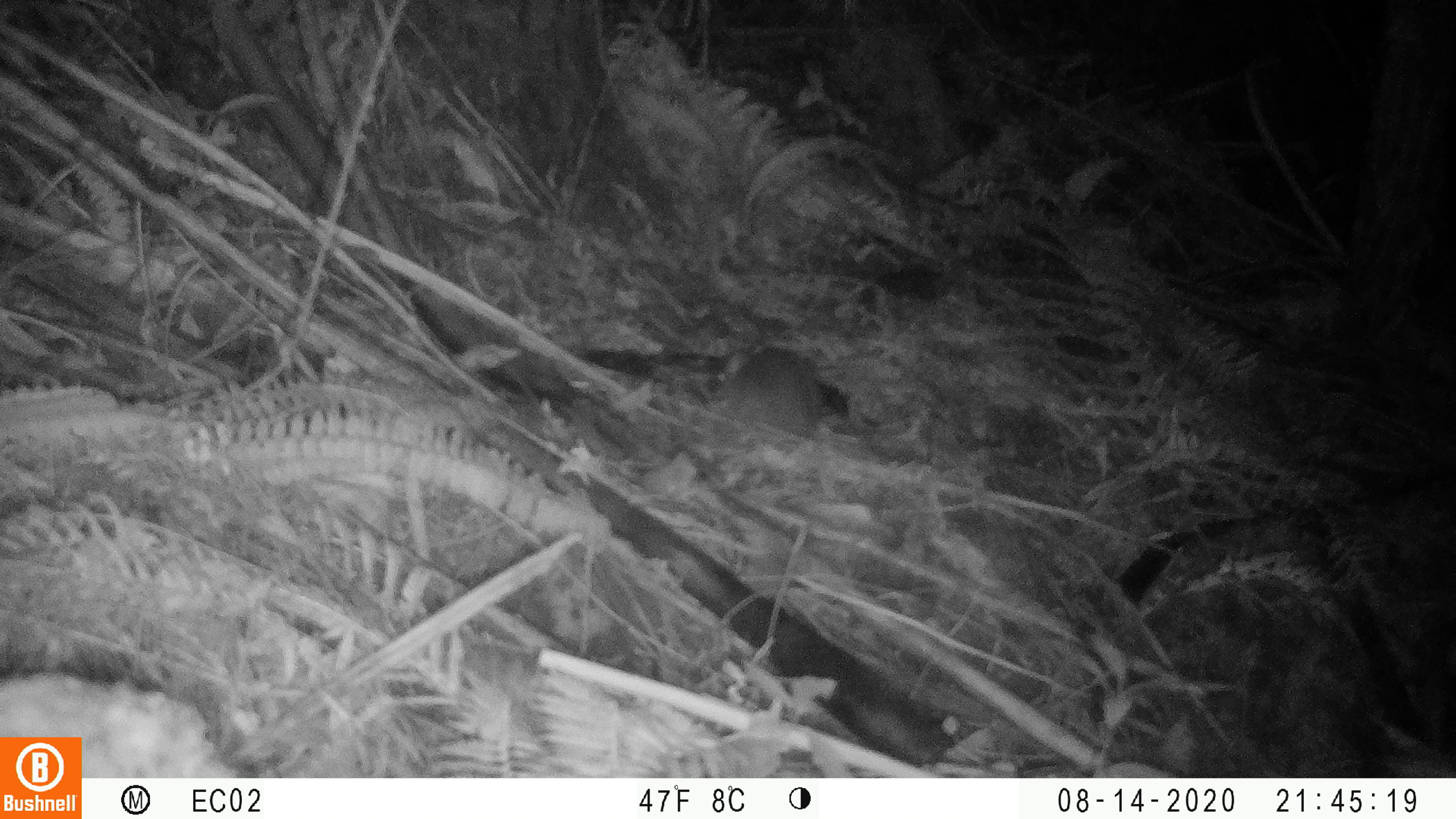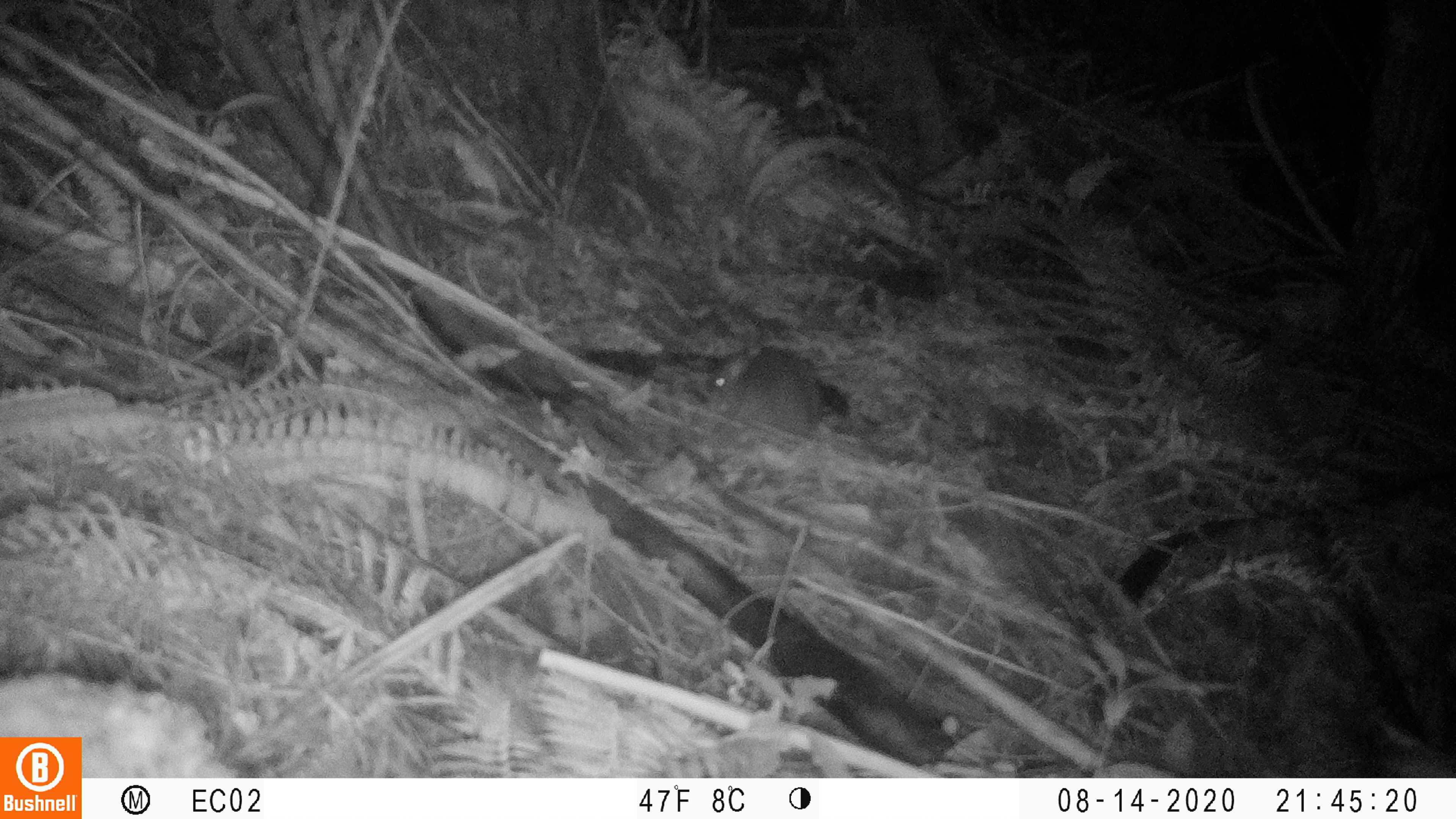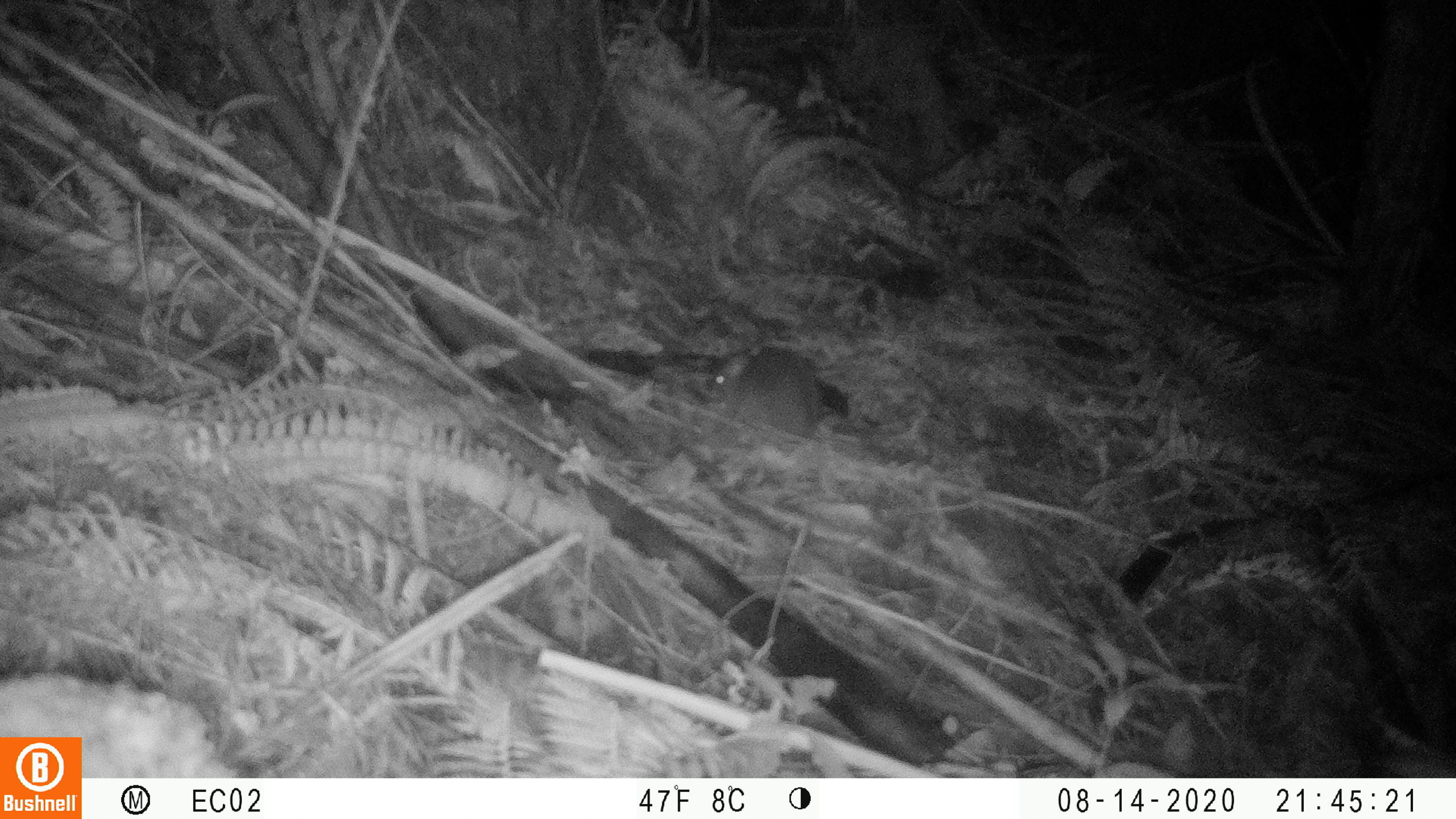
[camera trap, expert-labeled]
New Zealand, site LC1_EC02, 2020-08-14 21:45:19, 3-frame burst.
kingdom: Animalia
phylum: Chordata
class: Mammalia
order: Rodentia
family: Muridae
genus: Rattus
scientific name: Rattus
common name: rat